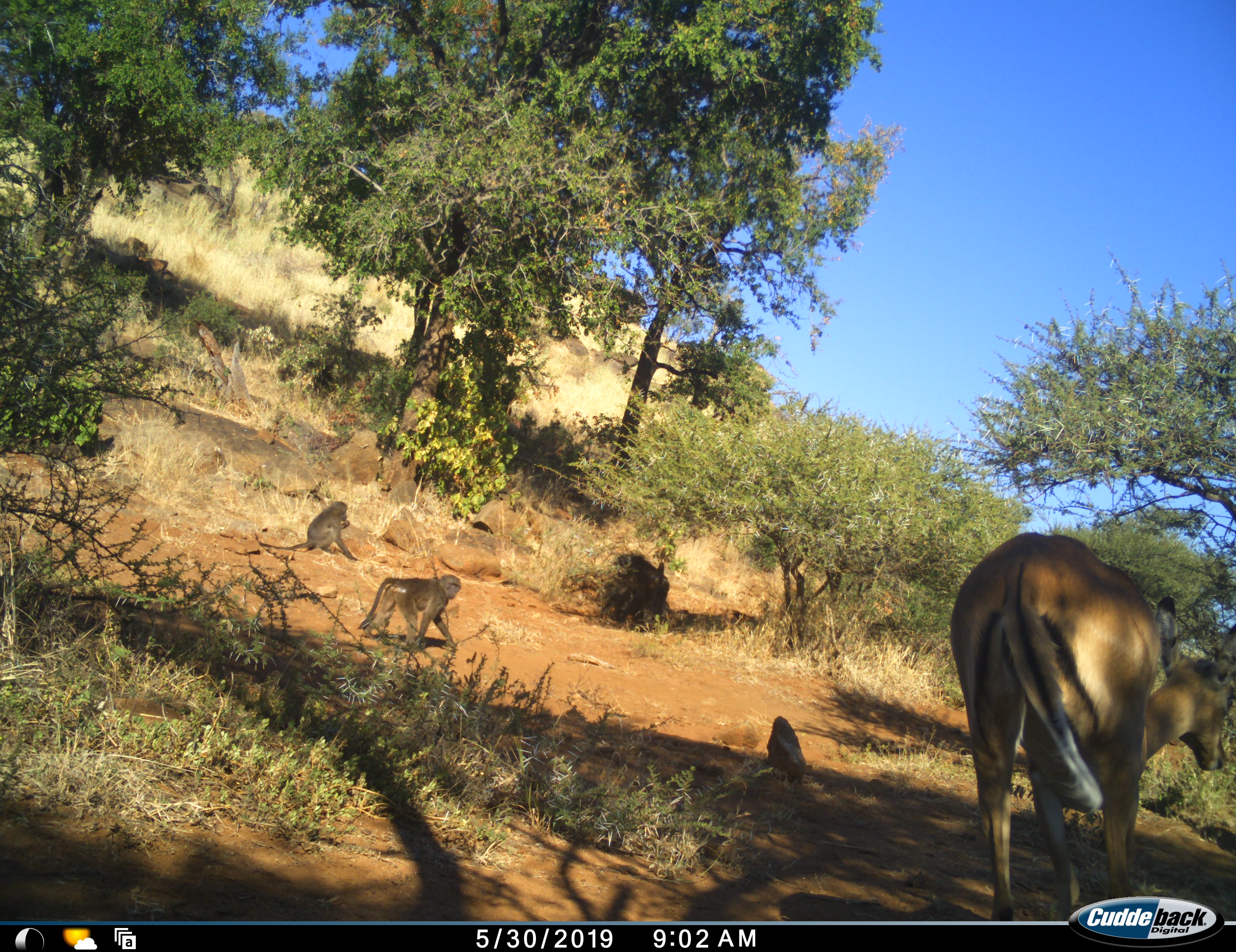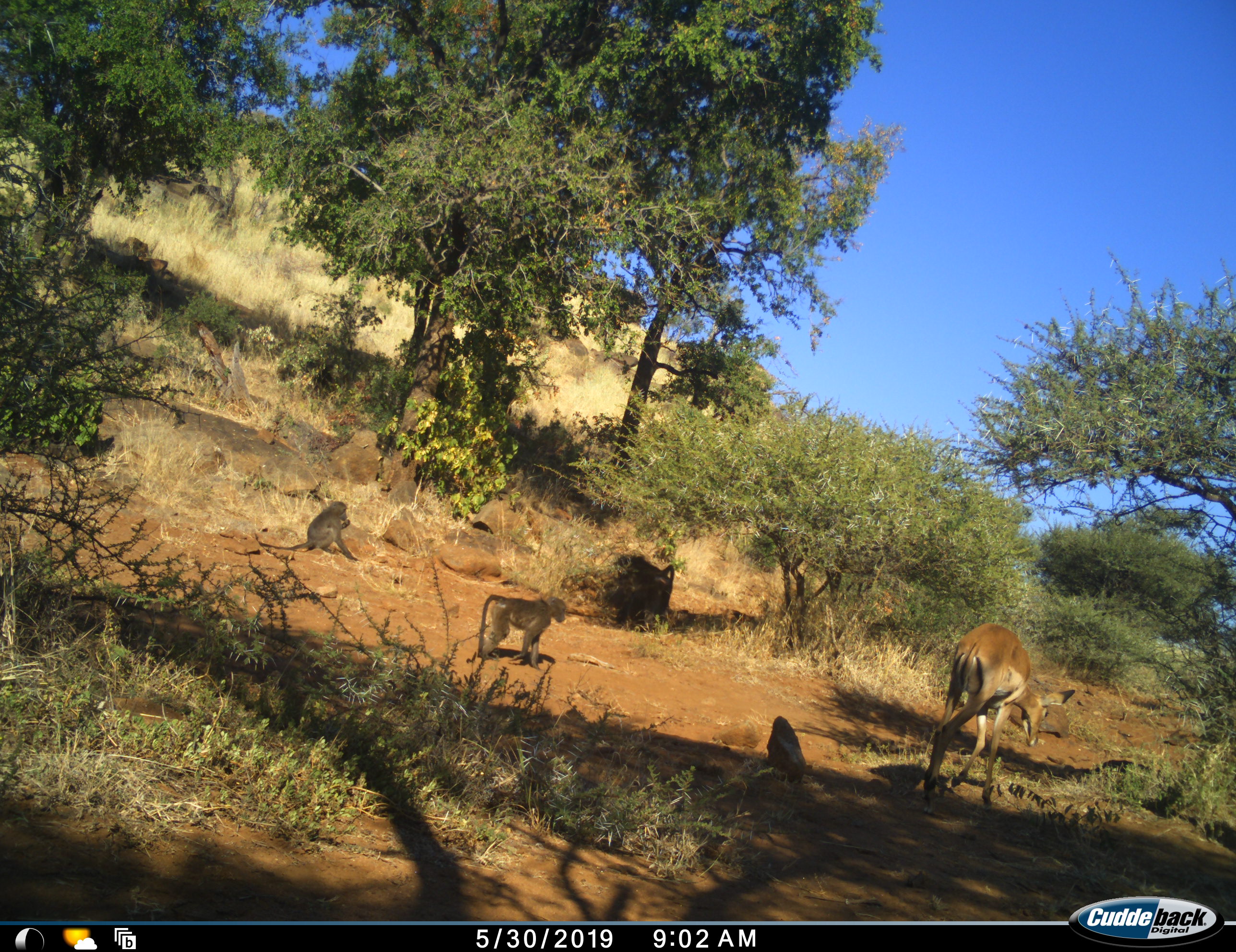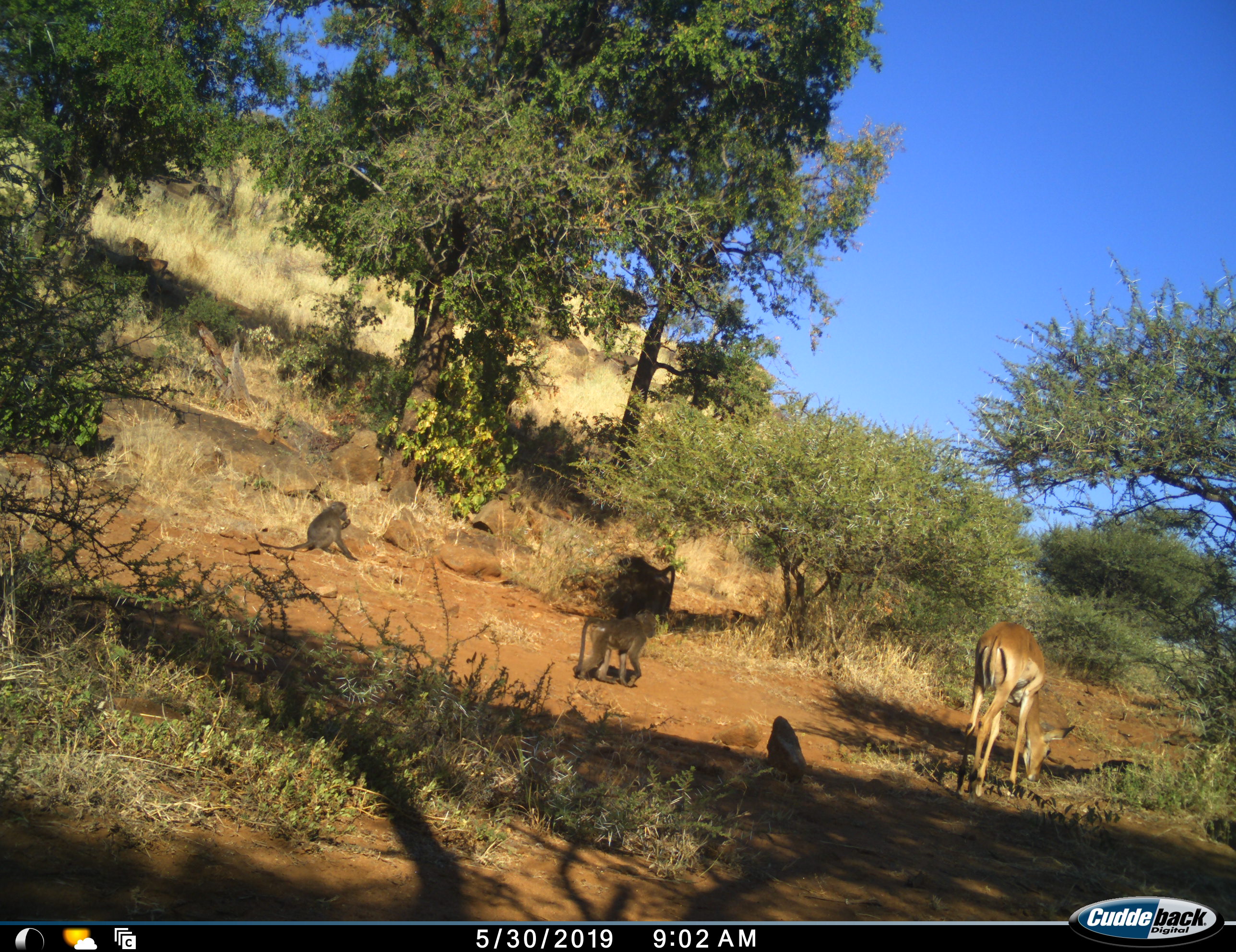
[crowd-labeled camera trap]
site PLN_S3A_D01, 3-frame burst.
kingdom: Animalia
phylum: Chordata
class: Mammalia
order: Primates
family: Cercopithecidae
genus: Papio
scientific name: Papio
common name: baboon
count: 3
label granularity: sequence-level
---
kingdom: Animalia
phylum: Chordata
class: Mammalia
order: Artiodactyla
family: Bovidae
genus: Aepyceros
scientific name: Aepyceros melampus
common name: impala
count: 1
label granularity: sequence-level